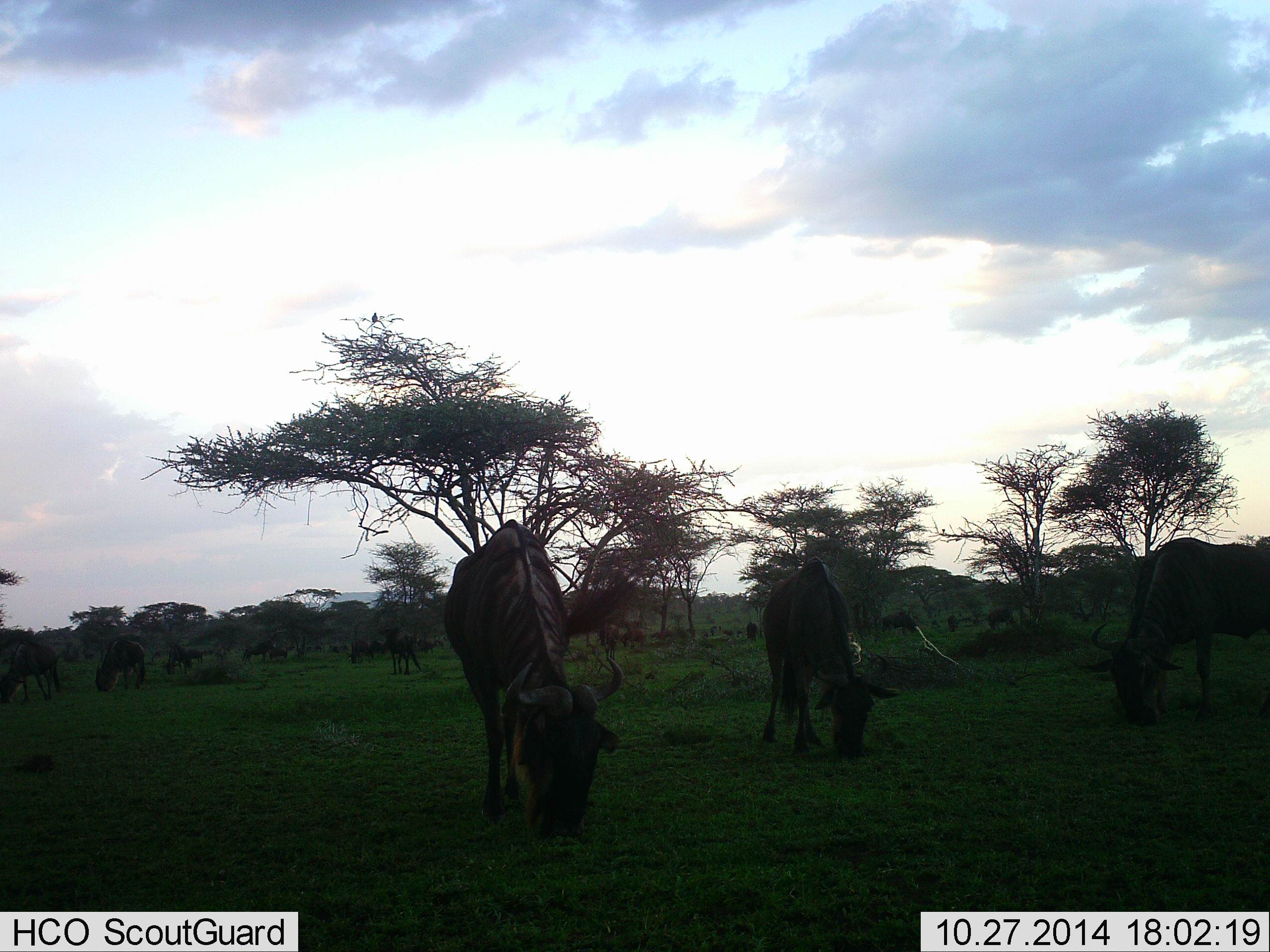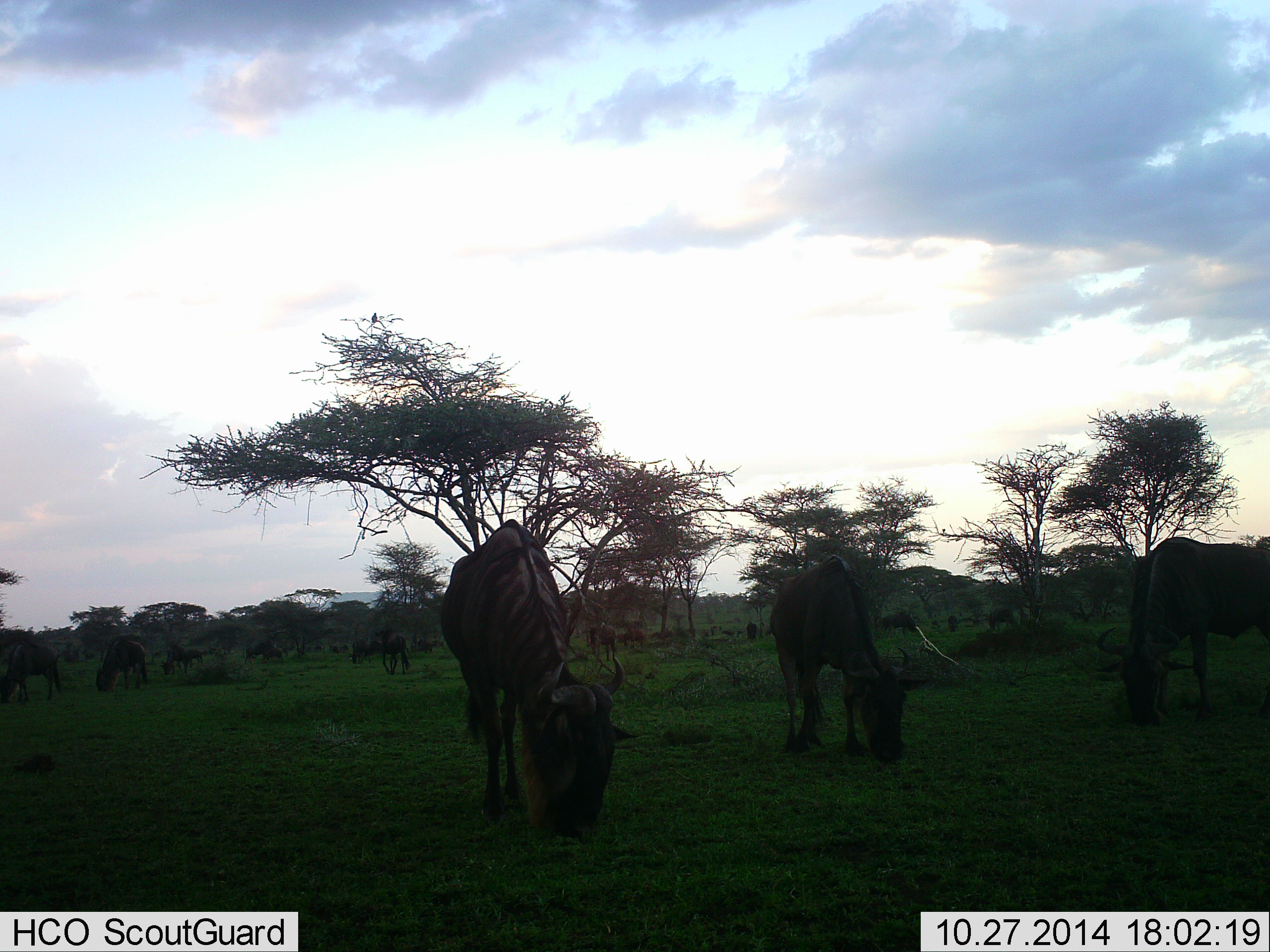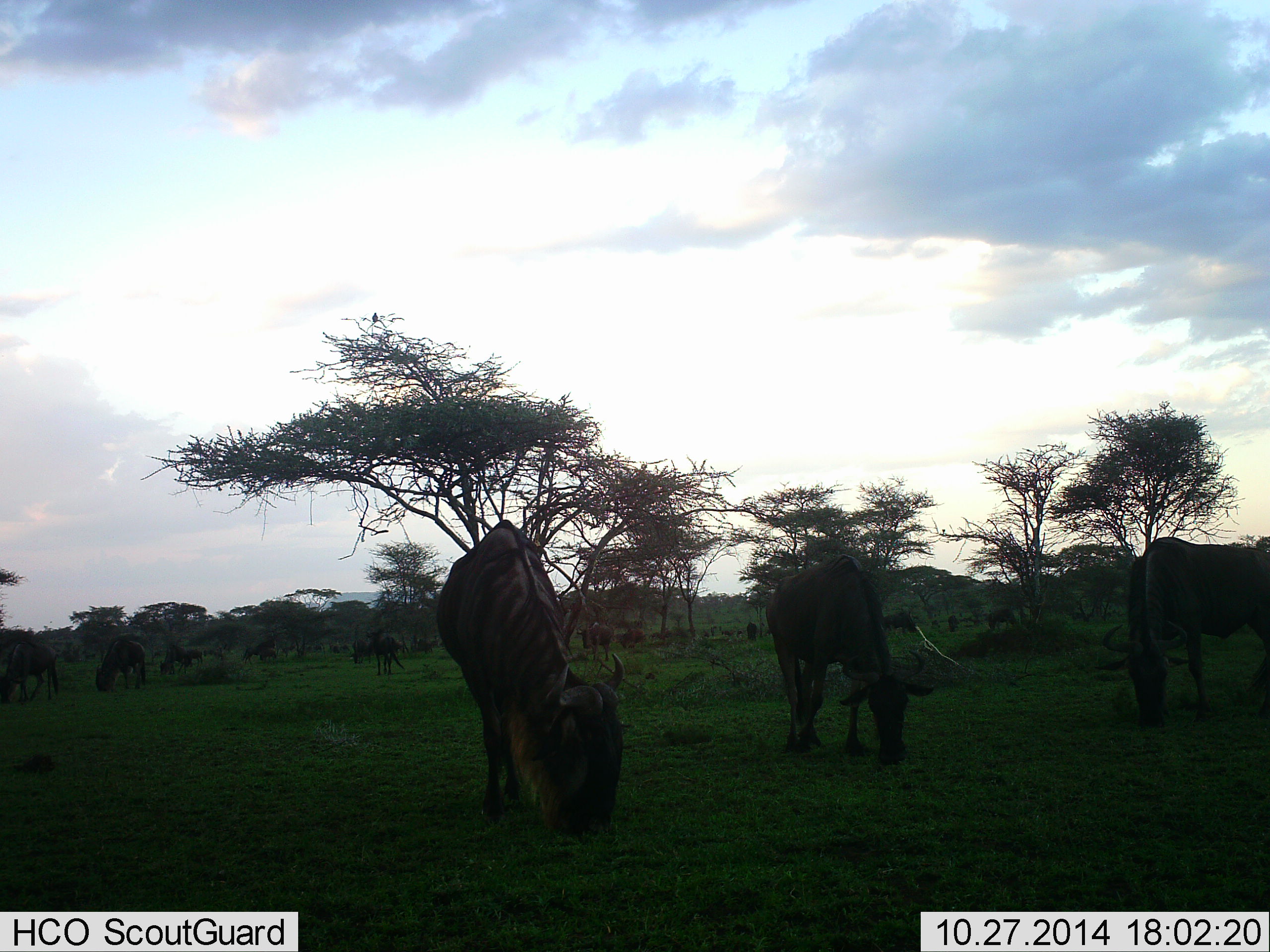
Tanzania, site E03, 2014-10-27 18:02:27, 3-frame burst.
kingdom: Animalia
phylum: Chordata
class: Mammalia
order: Artiodactyla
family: Bovidae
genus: Connochaetes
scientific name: Connochaetes taurinus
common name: blue wildebeest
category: wildebeest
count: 11-50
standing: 45%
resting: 18%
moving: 45%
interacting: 18%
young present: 0%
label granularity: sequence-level